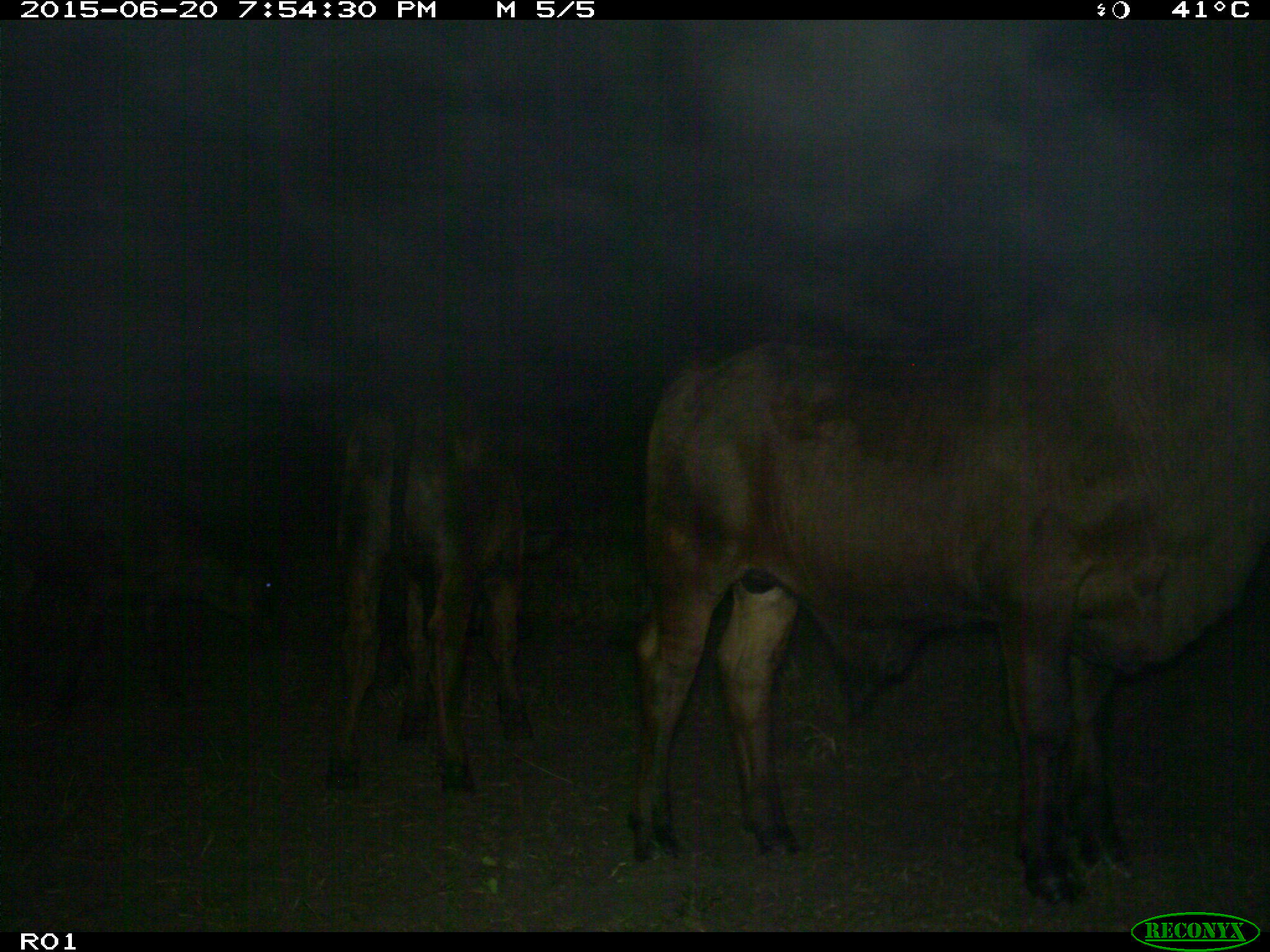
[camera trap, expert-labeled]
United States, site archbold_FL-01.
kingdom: Animalia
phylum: Chordata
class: Mammalia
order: Artiodactyla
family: Bovidae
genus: Bos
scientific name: Bos taurus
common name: domestic cow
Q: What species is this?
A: Bos taurus (domestic cow).